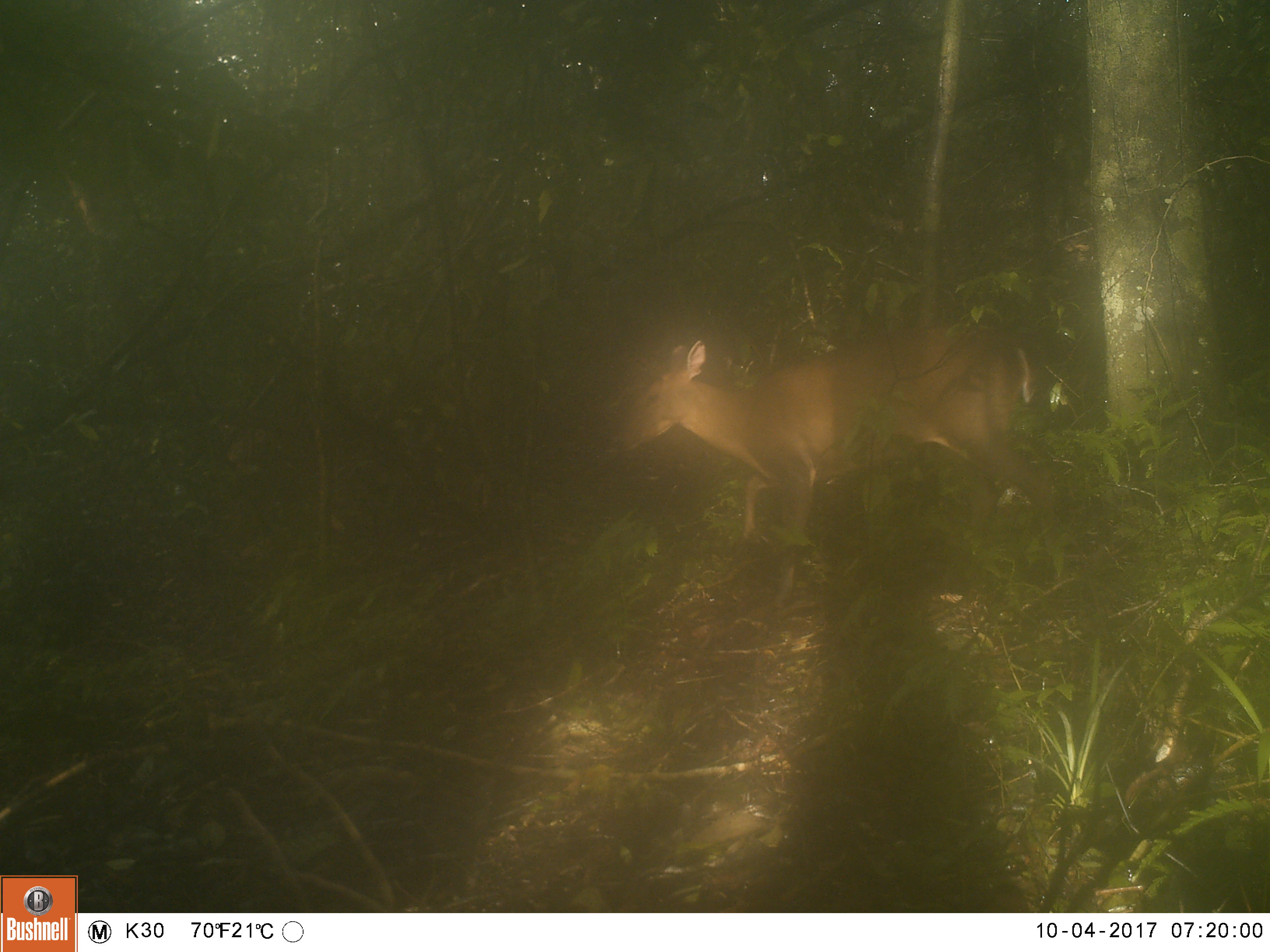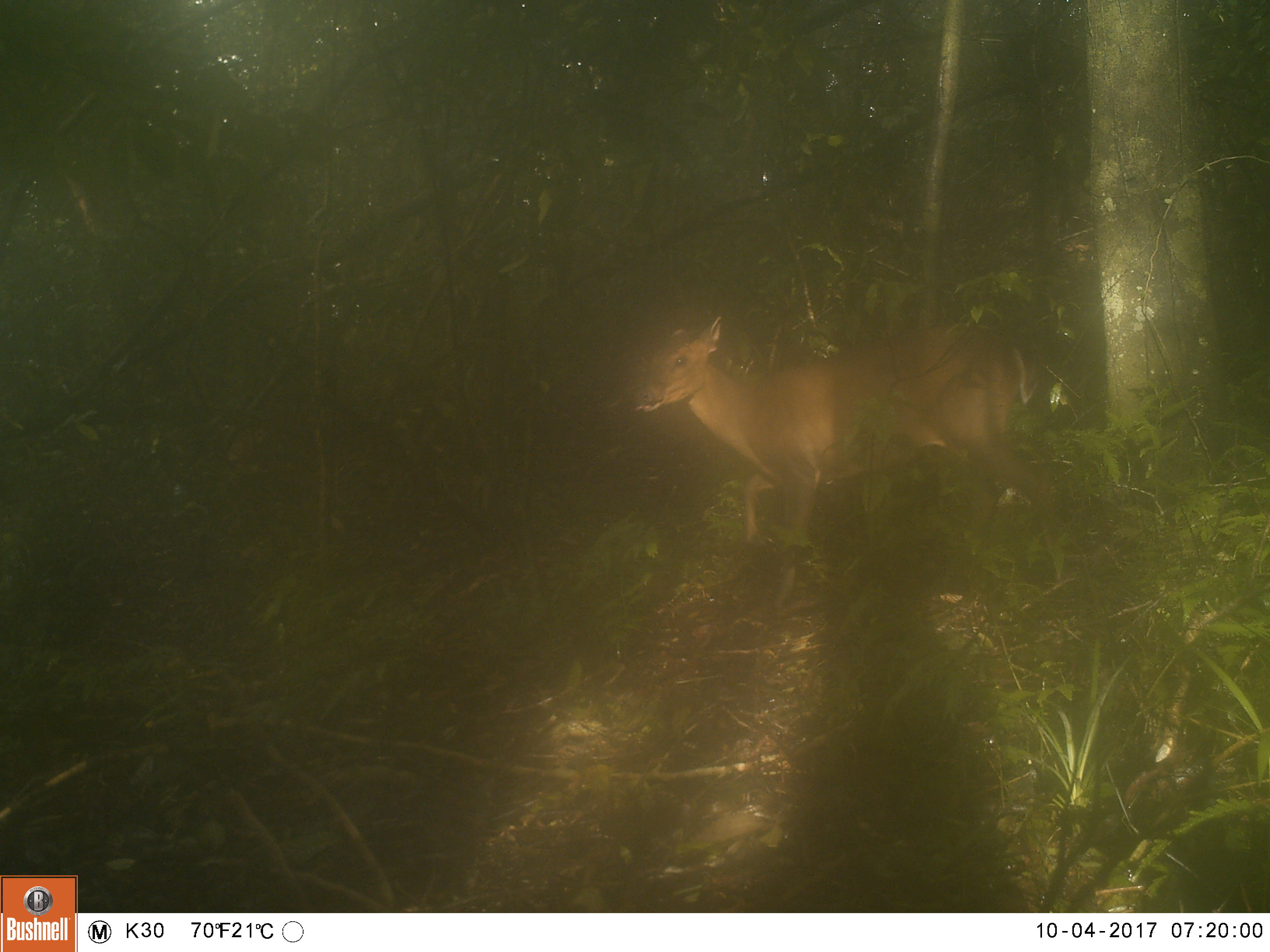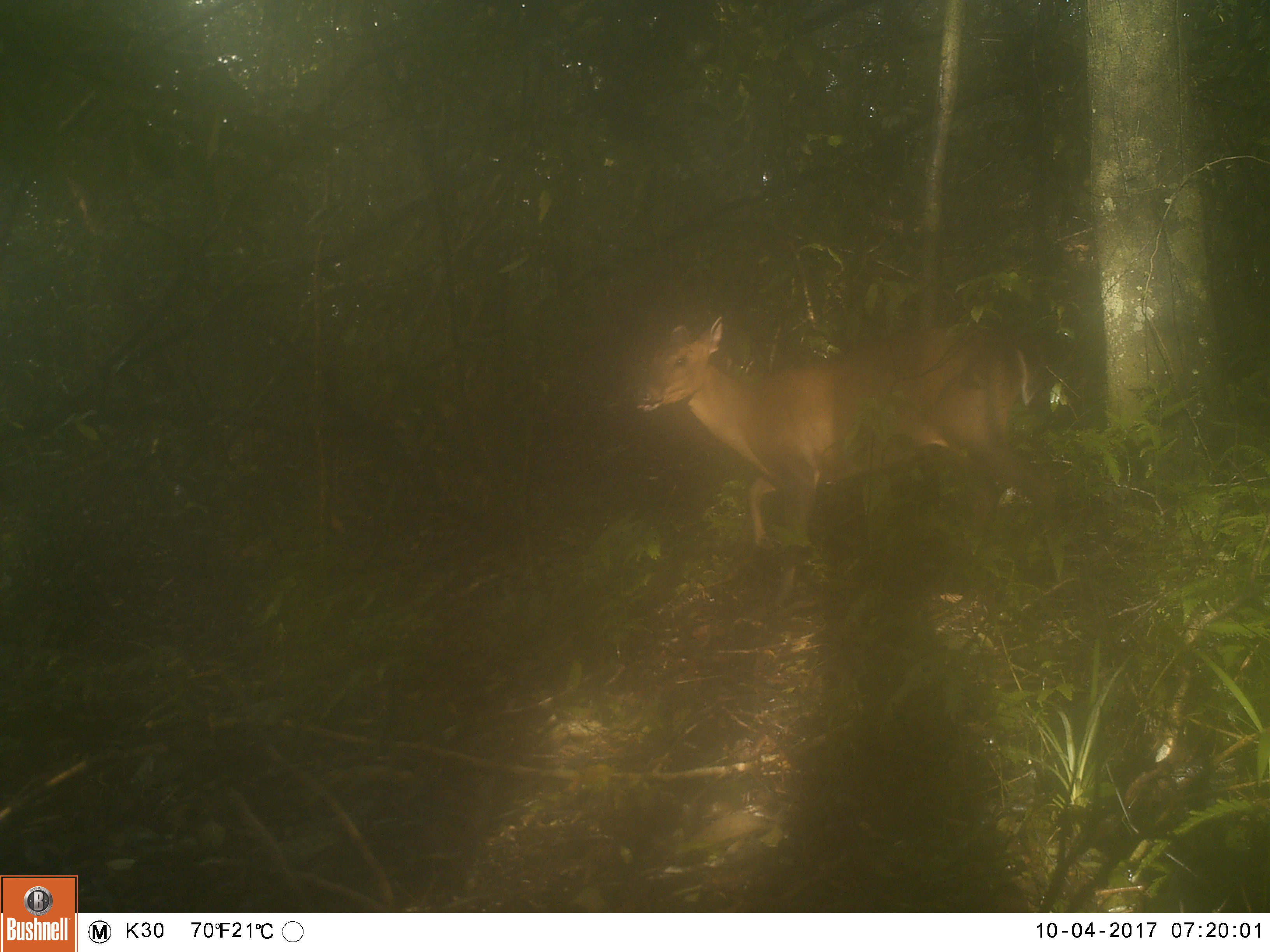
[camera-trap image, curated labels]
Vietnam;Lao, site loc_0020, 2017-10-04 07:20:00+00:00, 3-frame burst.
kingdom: Animalia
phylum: Chordata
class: Mammalia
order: Artiodactyla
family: Cervidae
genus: Muntiacus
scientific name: Muntiacus vuquangensis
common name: large-antlered muntjac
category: large antlered muntjac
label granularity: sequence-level